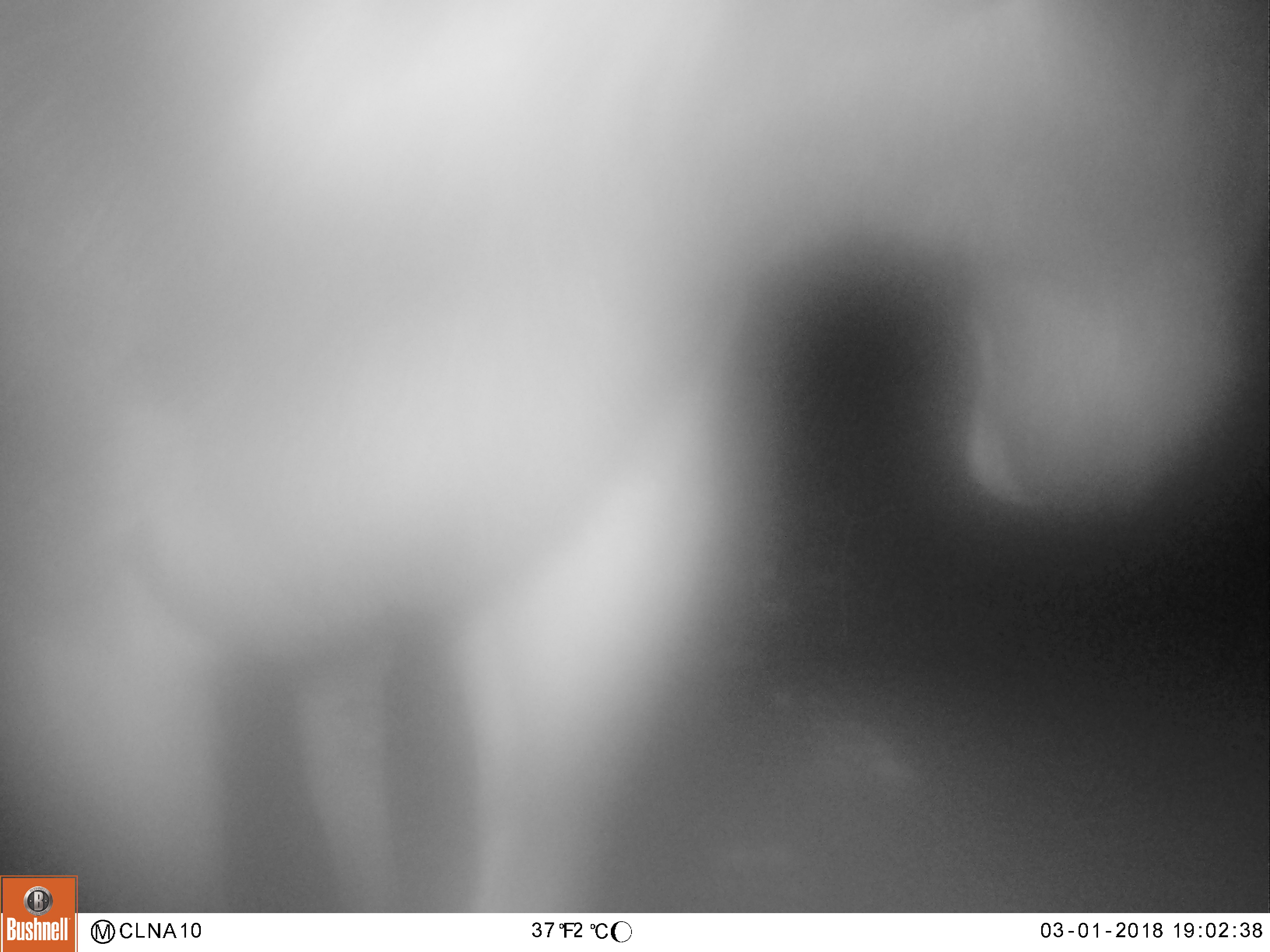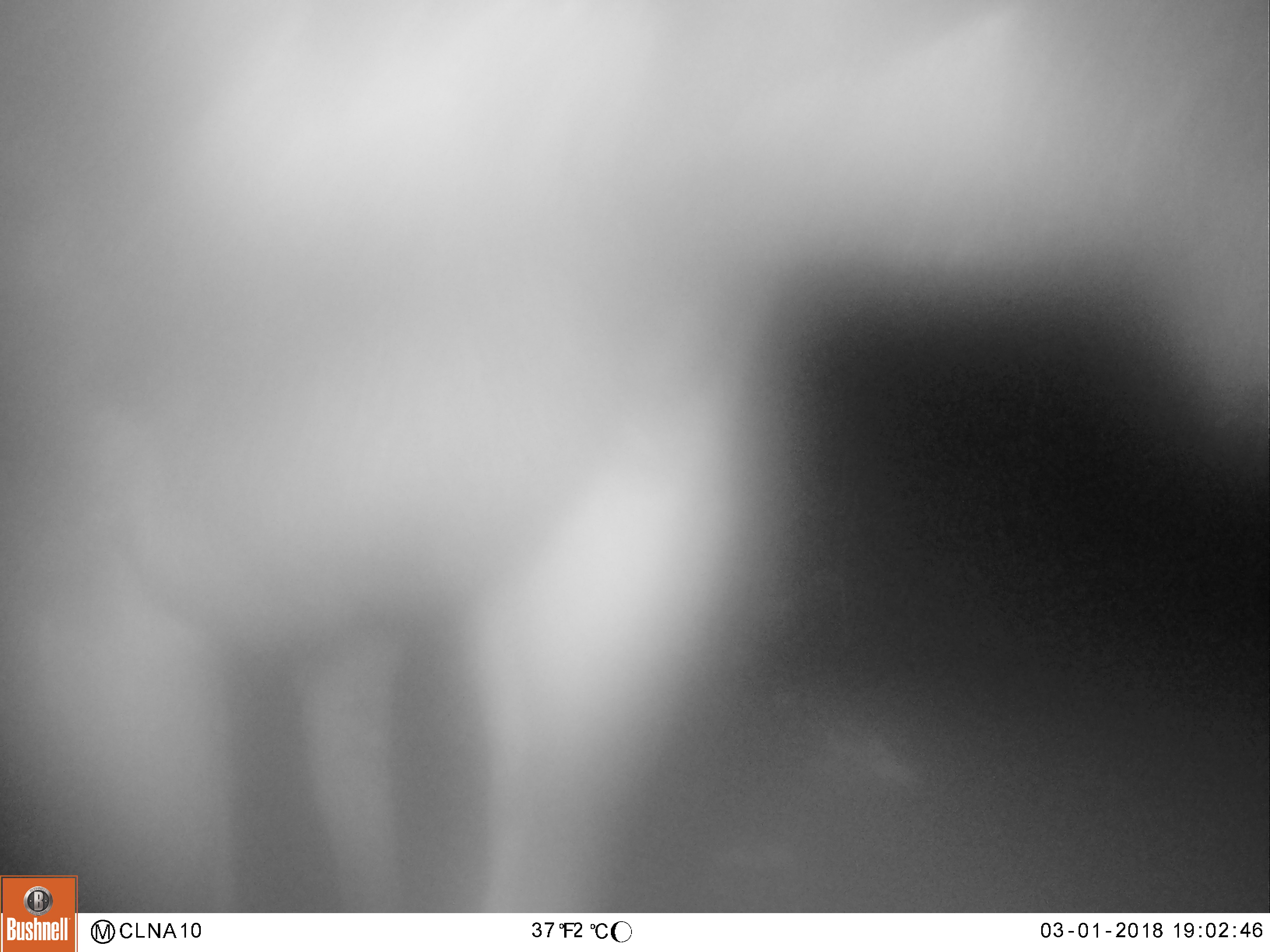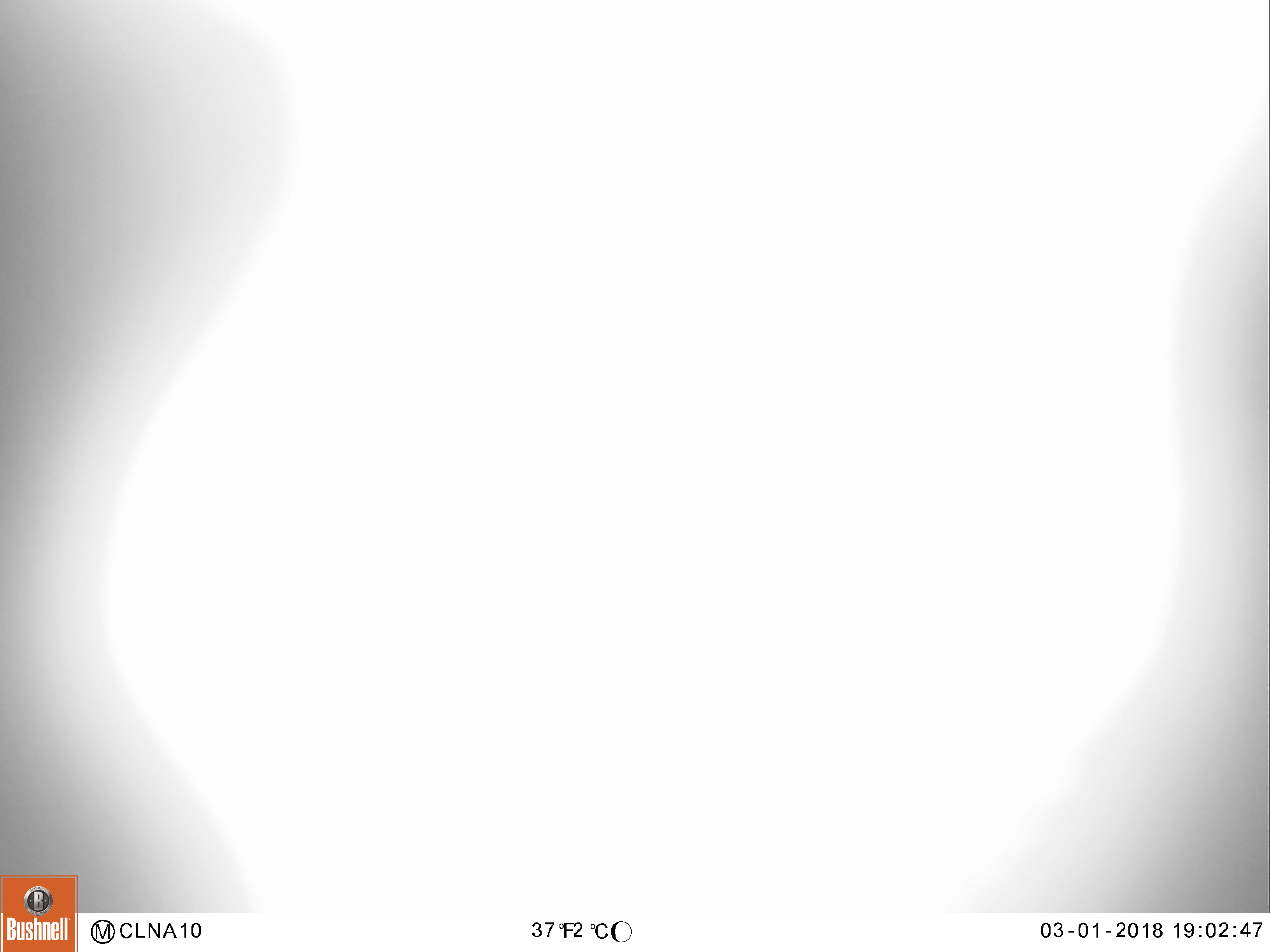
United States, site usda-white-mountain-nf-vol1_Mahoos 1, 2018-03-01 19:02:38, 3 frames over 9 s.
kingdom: Animalia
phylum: Chordata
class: Mammalia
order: Artiodactyla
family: Cervidae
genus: Alces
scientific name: Alces alces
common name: moose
Moose (Alces alces).